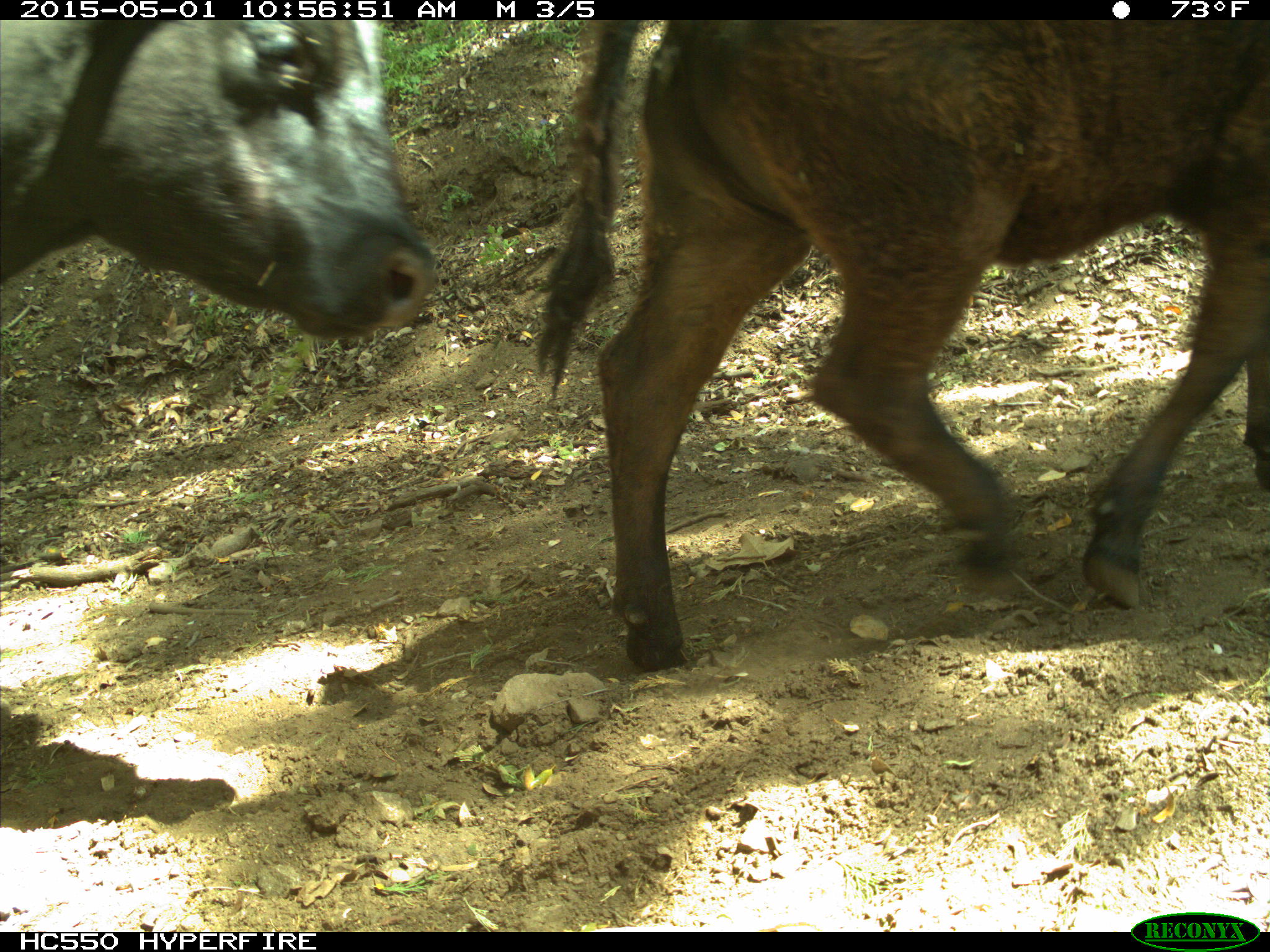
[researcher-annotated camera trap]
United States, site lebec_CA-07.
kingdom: Animalia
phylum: Chordata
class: Mammalia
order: Artiodactyla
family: Bovidae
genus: Bos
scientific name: Bos taurus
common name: domestic cow